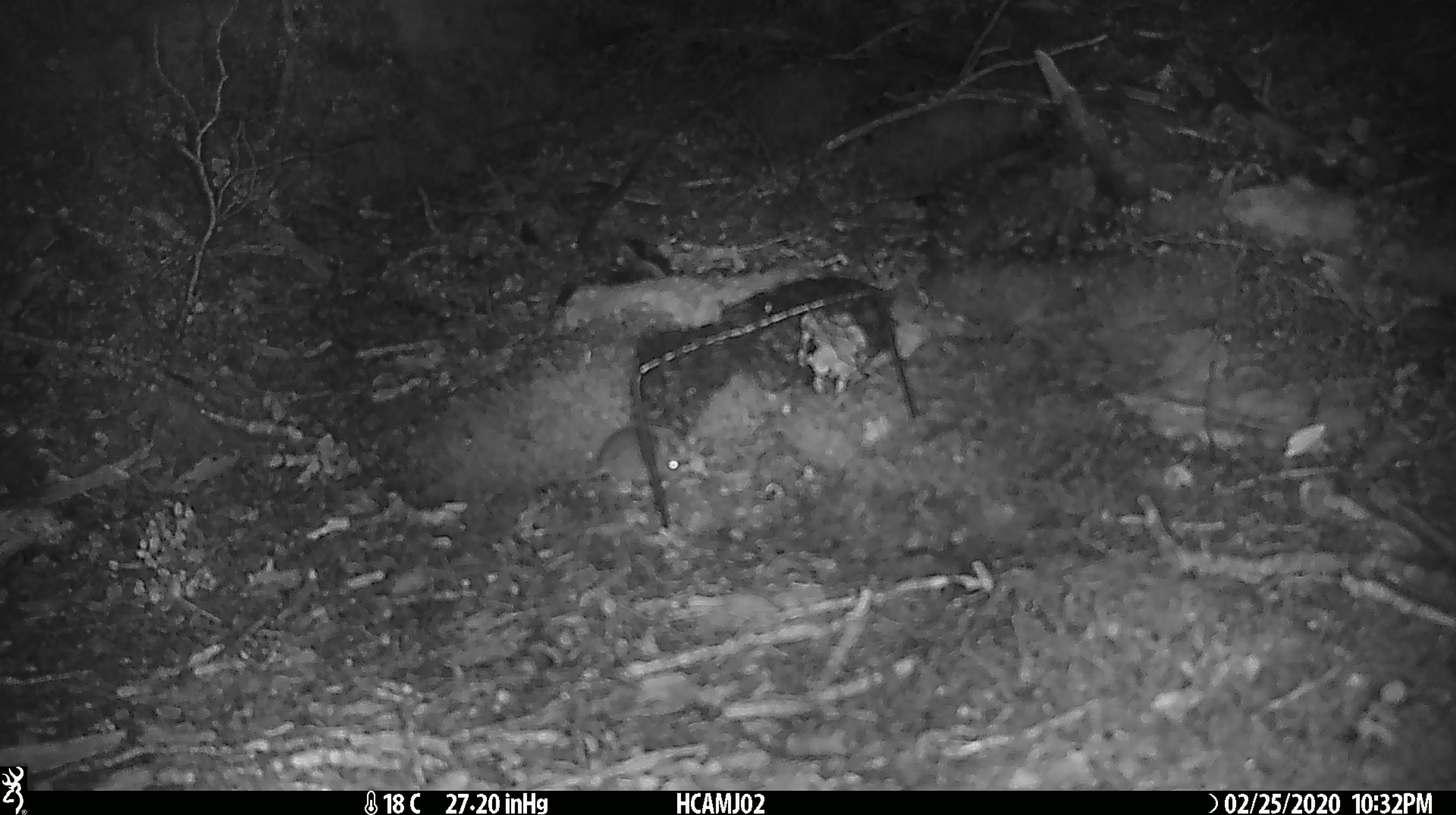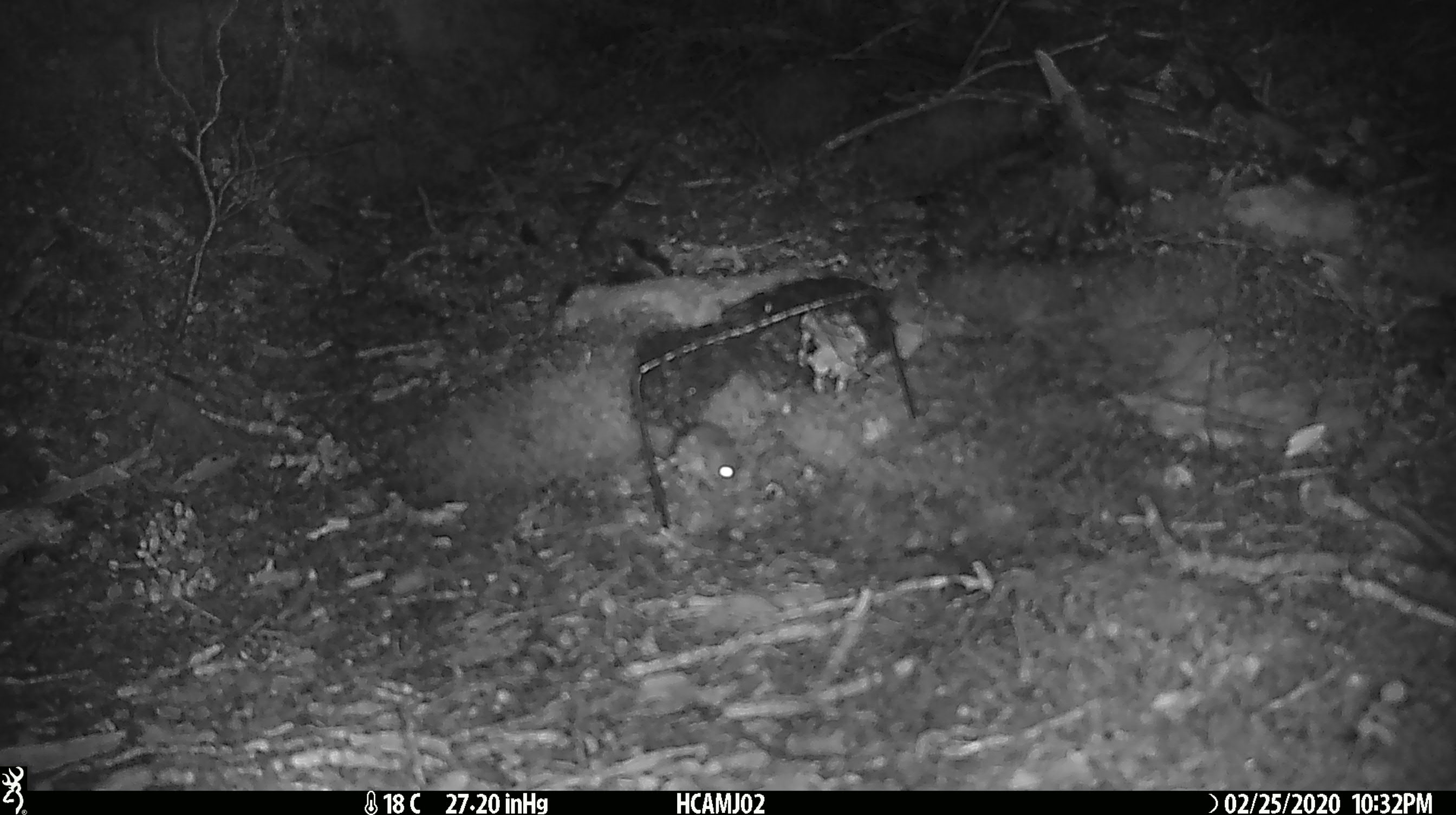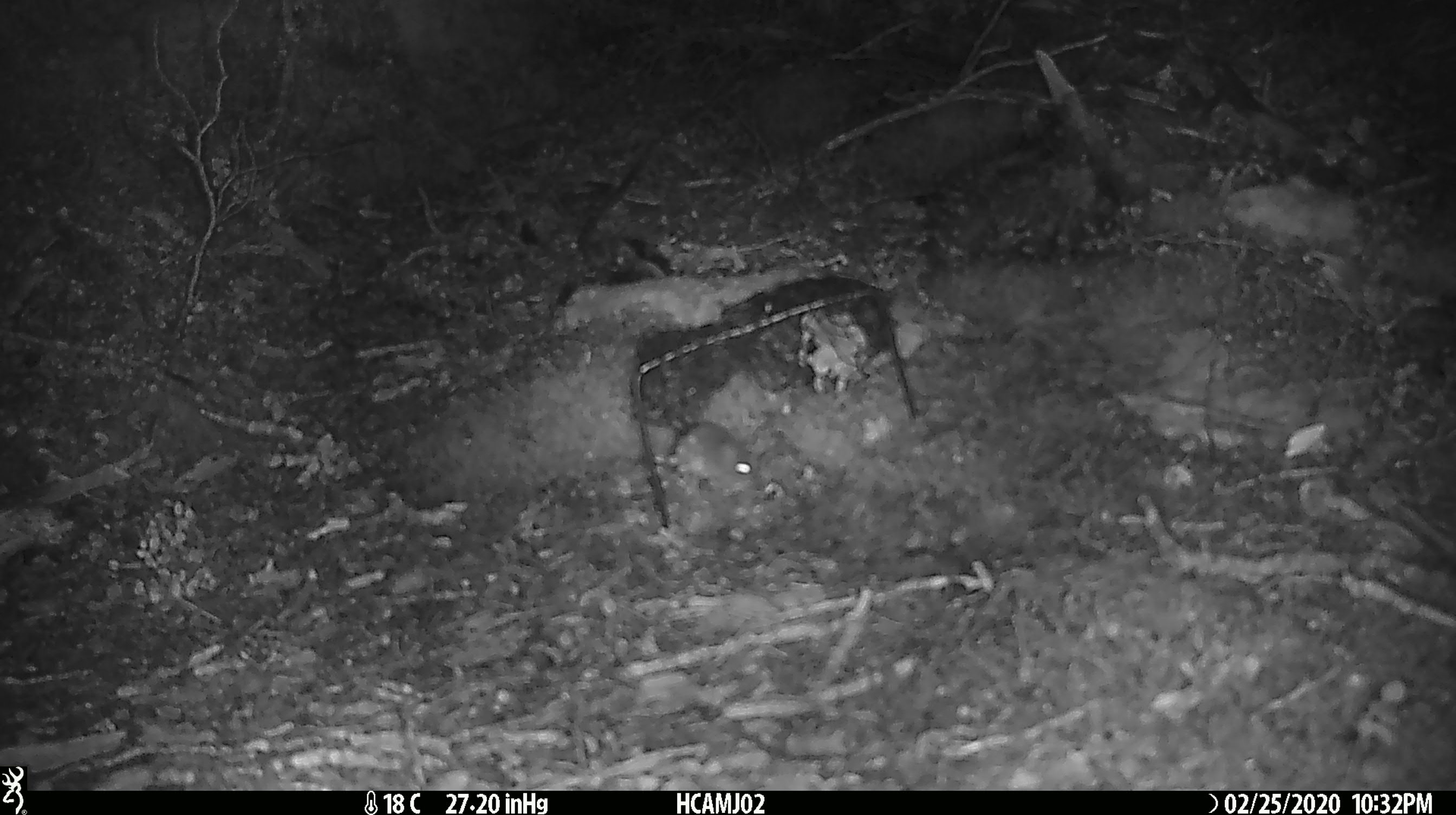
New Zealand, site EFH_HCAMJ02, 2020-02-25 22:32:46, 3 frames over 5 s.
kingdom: Animalia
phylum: Chordata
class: Mammalia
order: Rodentia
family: Muridae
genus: Mus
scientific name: Mus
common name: mouse